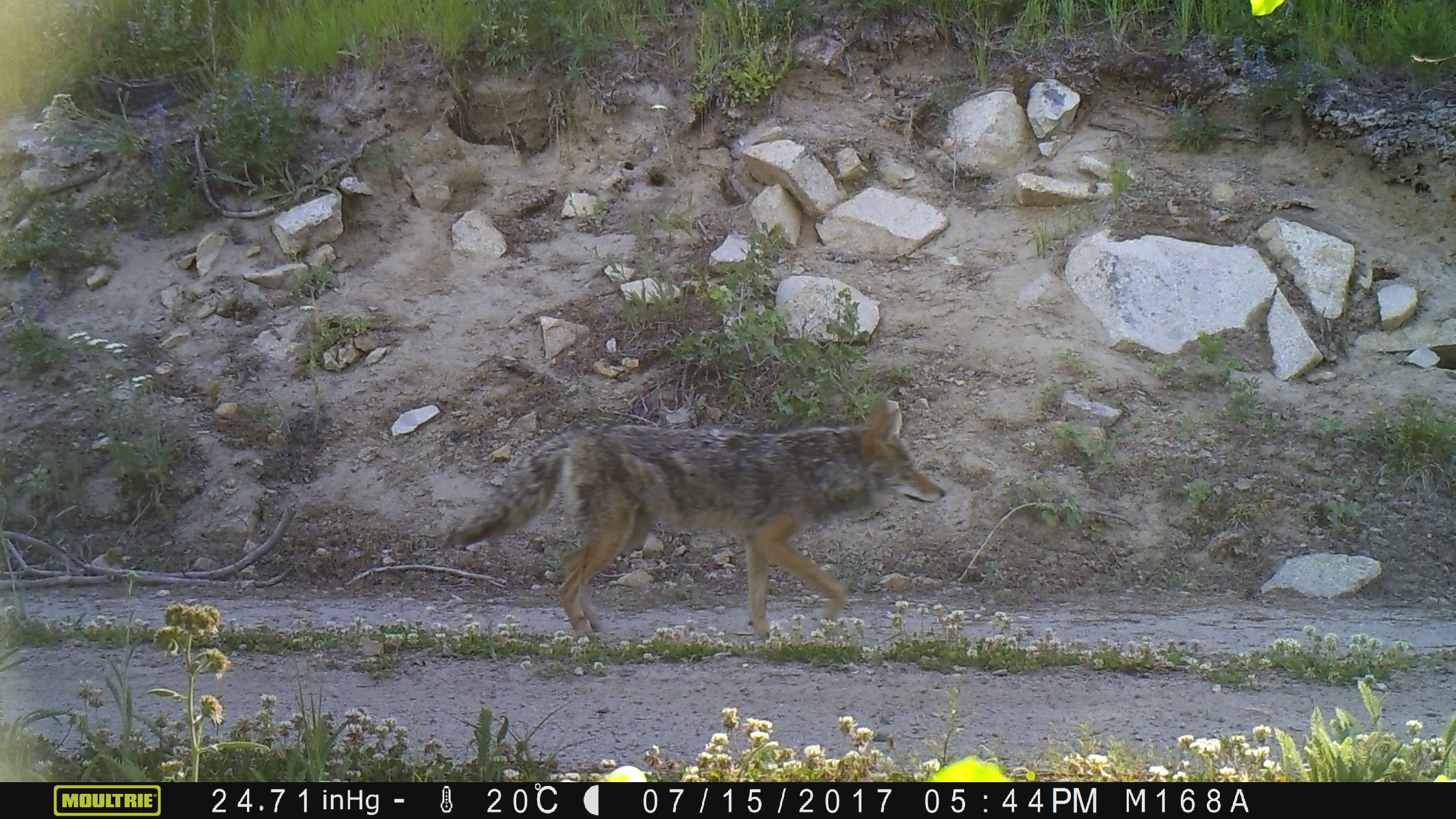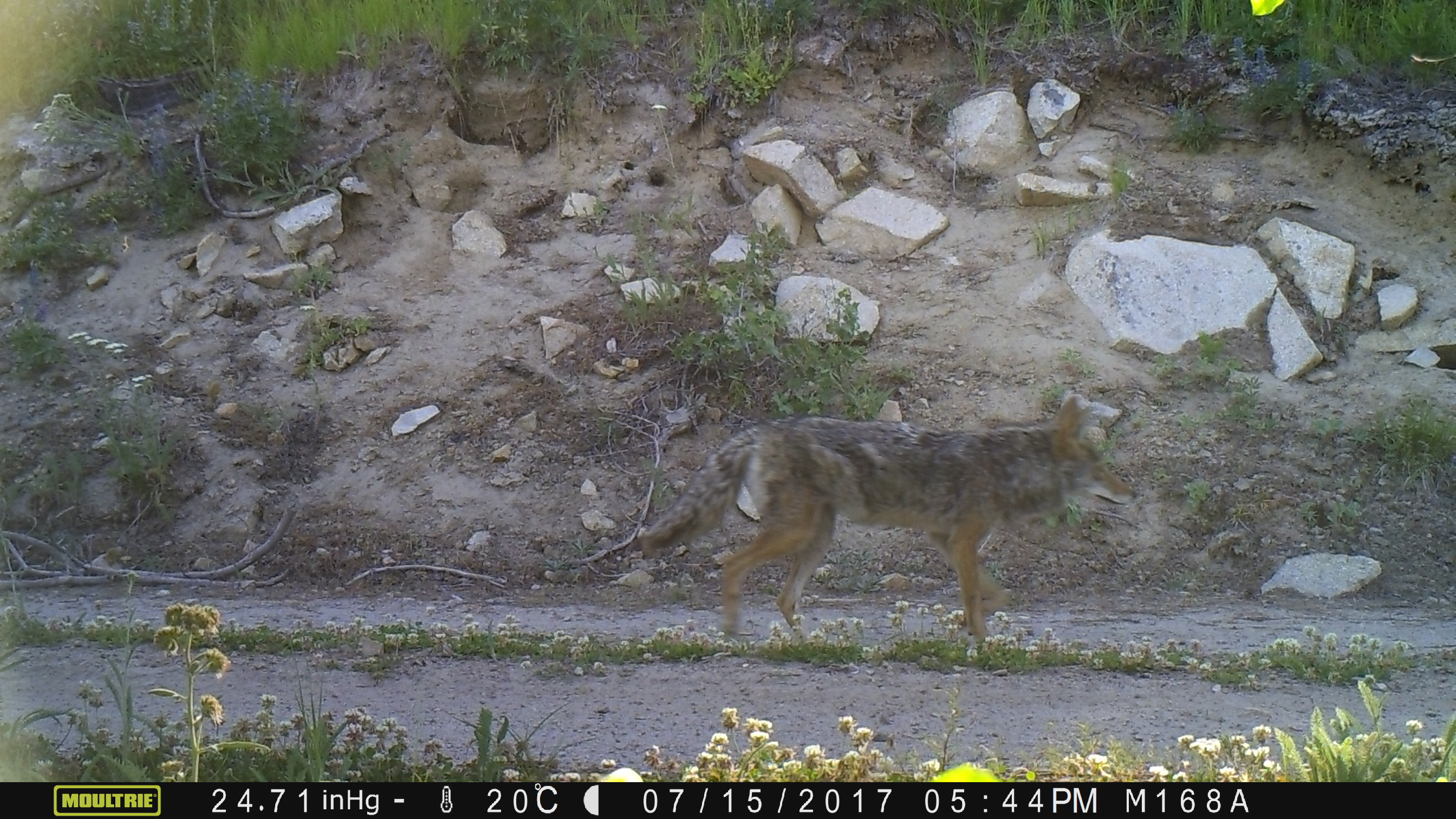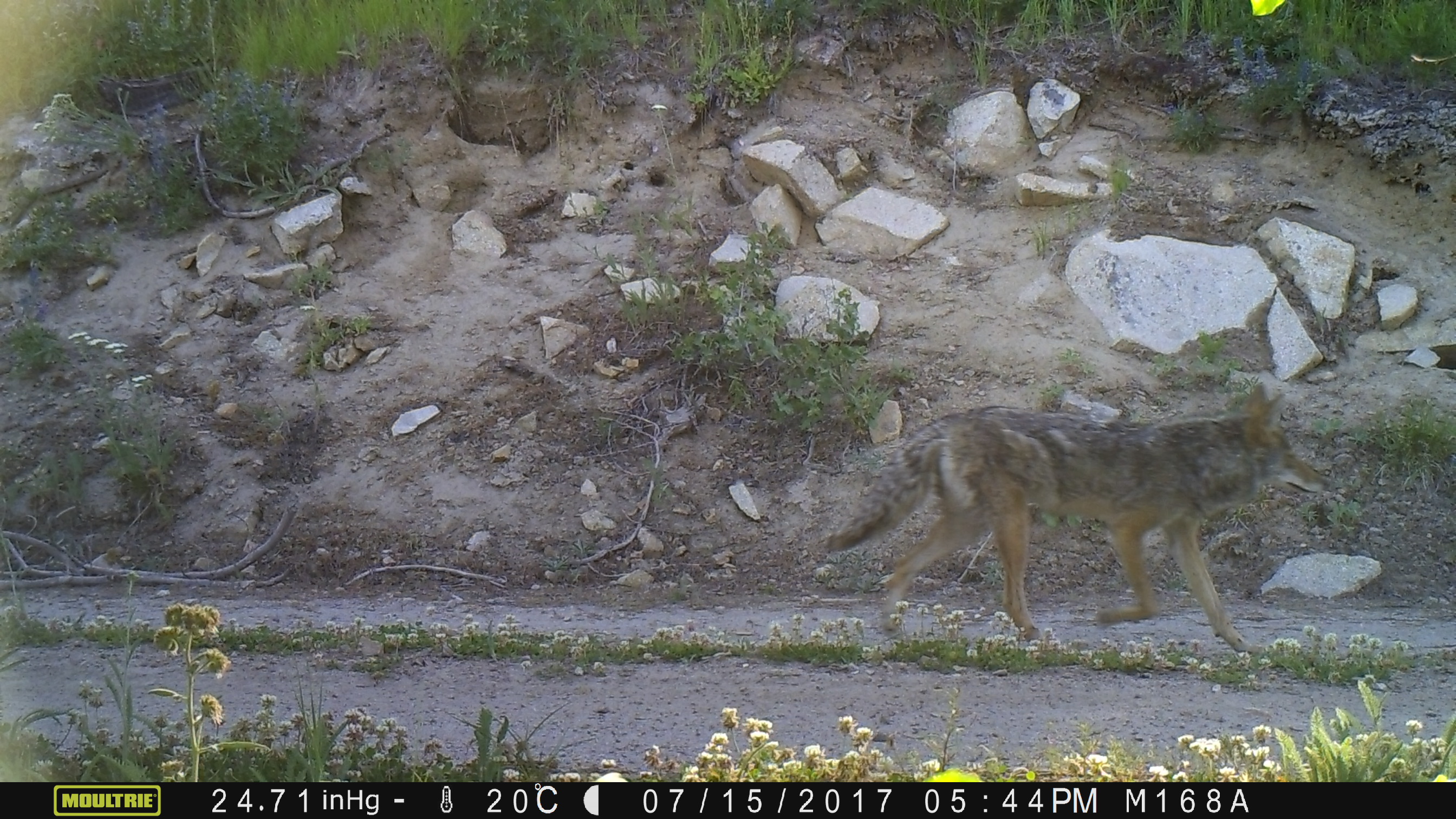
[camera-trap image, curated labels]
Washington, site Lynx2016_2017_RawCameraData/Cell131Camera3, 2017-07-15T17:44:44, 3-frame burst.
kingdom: Animalia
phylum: Chordata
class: Mammalia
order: Carnivora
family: Canidae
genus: Canis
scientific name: Canis latrans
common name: coyote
Canis latrans (coyote). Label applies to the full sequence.